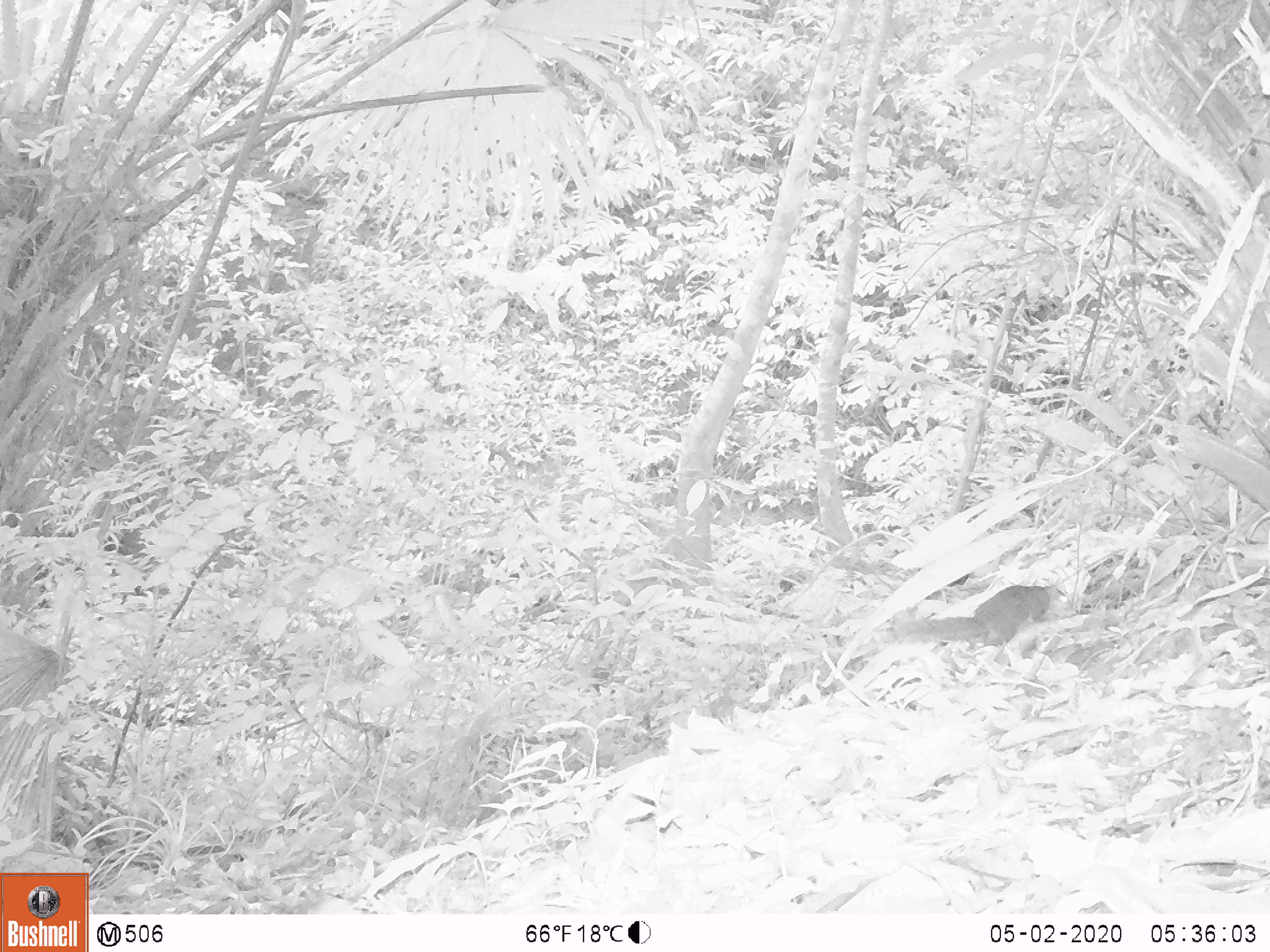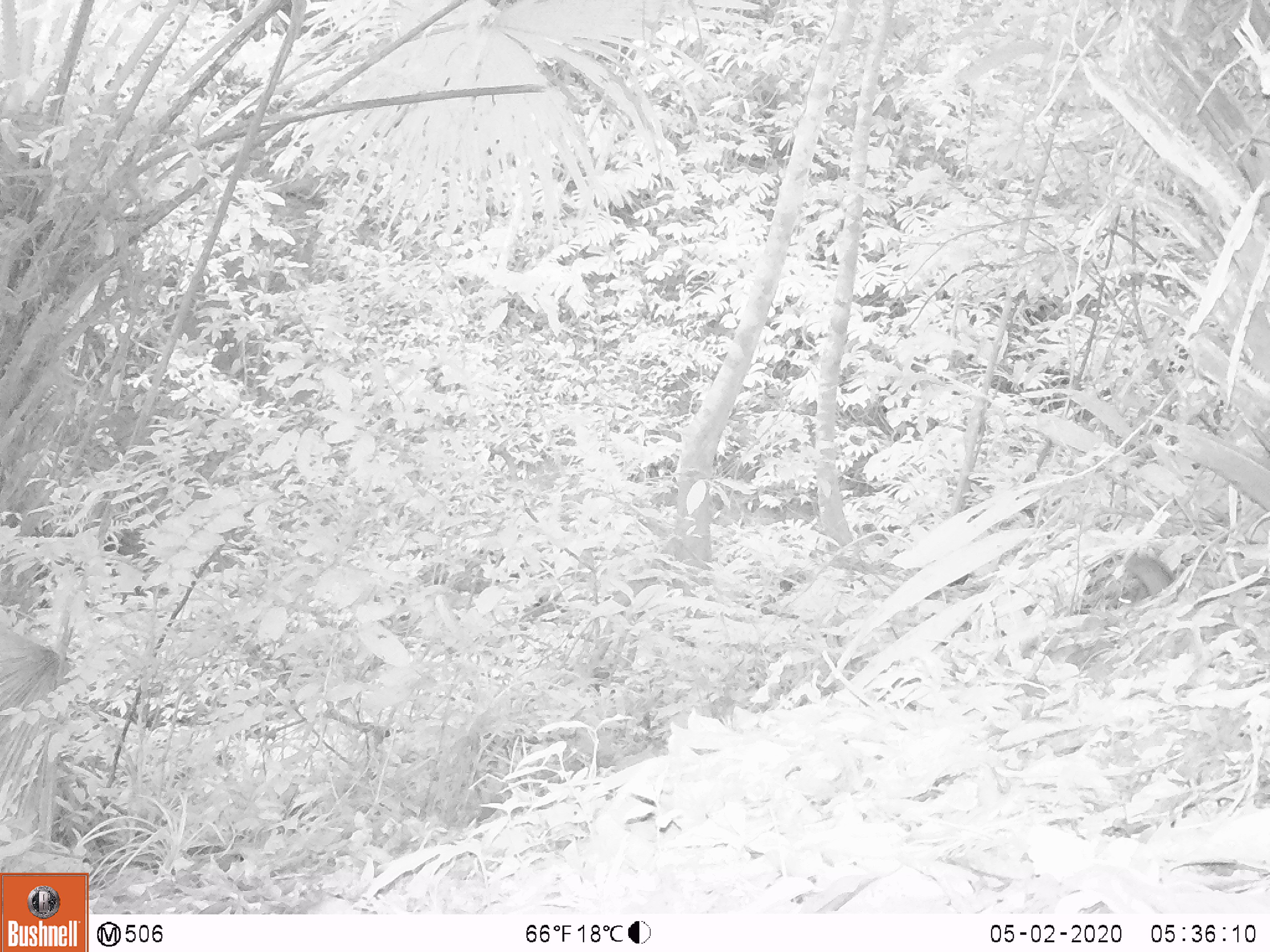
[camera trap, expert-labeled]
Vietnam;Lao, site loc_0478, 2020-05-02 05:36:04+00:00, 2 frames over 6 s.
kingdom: Animalia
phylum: Chordata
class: Mammalia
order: Rodentia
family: Sciuridae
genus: Dremomys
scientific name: Dremomys rufigenis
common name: red-cheeked squirrel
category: red cheeked squirrel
Red cheeked squirrel (red-cheeked squirrel) (Dremomys rufigenis). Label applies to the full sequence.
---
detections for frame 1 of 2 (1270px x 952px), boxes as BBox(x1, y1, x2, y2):
red cheeked squirrel: BBox(891, 584, 1077, 647)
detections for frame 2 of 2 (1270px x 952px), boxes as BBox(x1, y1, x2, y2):
red cheeked squirrel: BBox(1106, 553, 1180, 597)